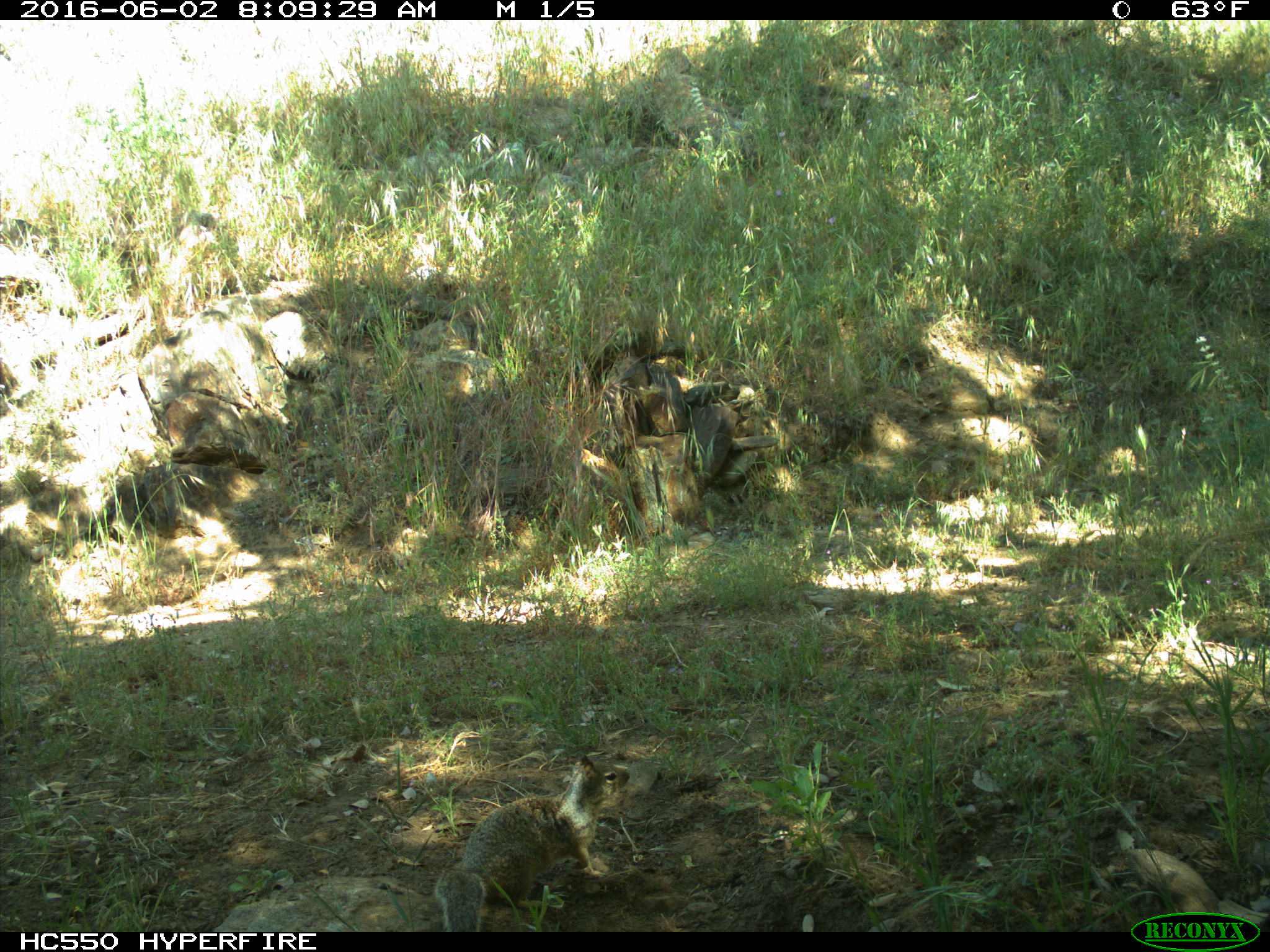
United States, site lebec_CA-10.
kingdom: Animalia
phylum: Chordata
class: Mammalia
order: Rodentia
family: Sciuridae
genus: Otospermophilus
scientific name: Otospermophilus beecheyi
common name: california ground squirrel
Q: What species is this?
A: Otospermophilus beecheyi (california ground squirrel).